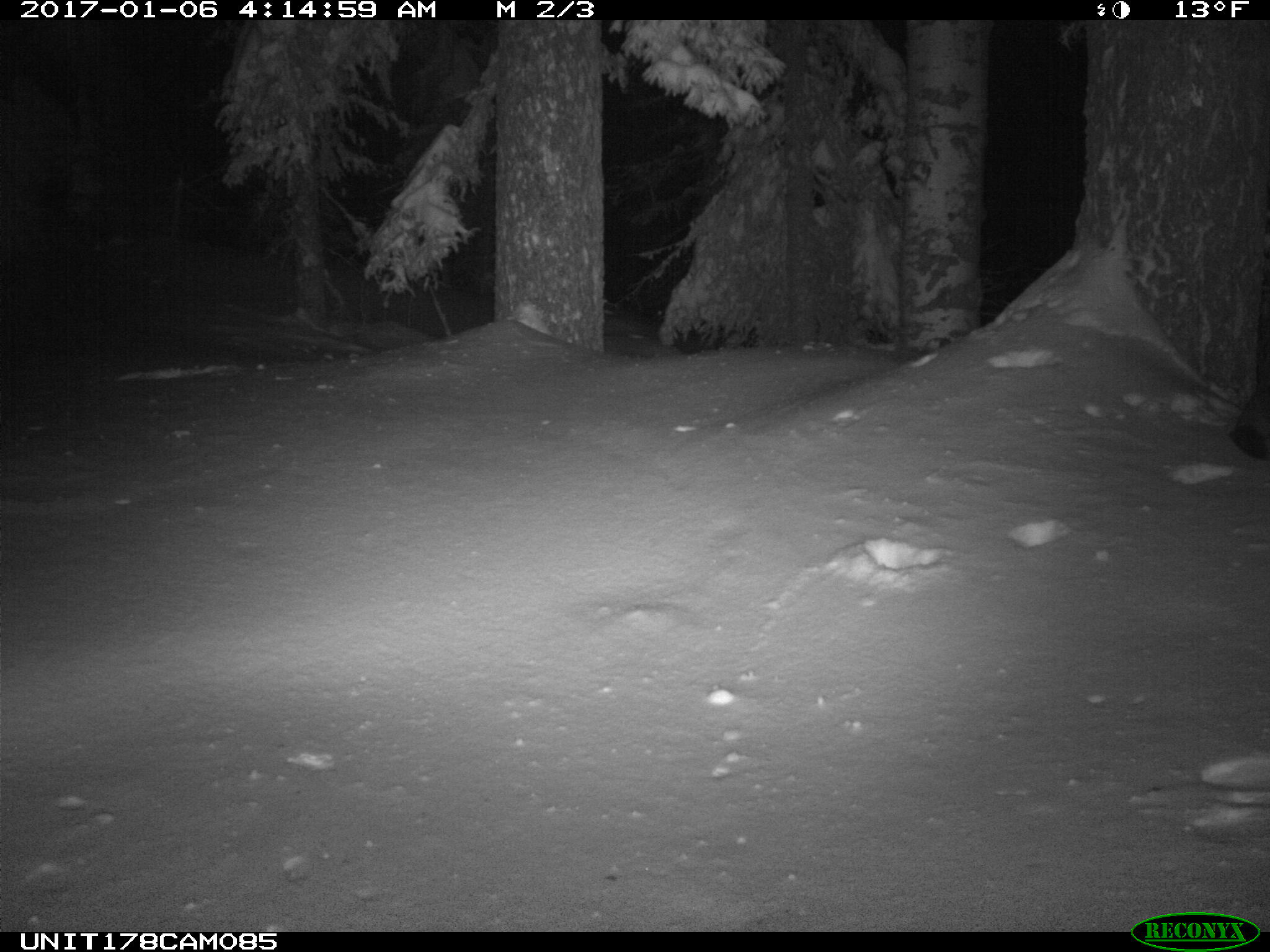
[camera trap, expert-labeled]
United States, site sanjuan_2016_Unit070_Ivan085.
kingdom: Animalia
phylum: Chordata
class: Mammalia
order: Carnivora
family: Mustelidae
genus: Martes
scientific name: Martes americana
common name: american marten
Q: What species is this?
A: Martes americana (american marten).